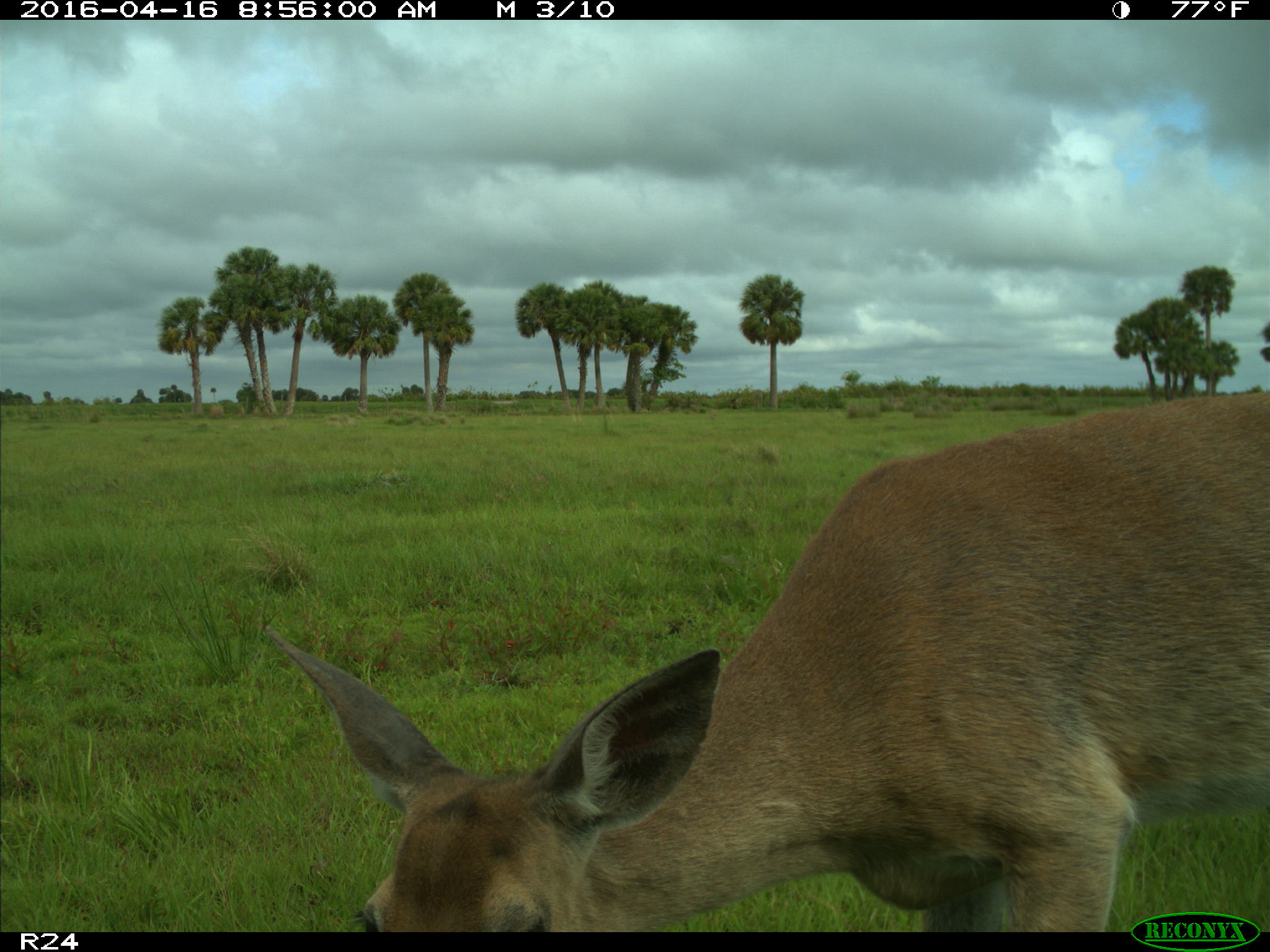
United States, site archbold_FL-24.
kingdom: Animalia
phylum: Chordata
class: Mammalia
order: Artiodactyla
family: Cervidae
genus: Odocoileus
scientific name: Odocoileus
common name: deer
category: unidentified deer